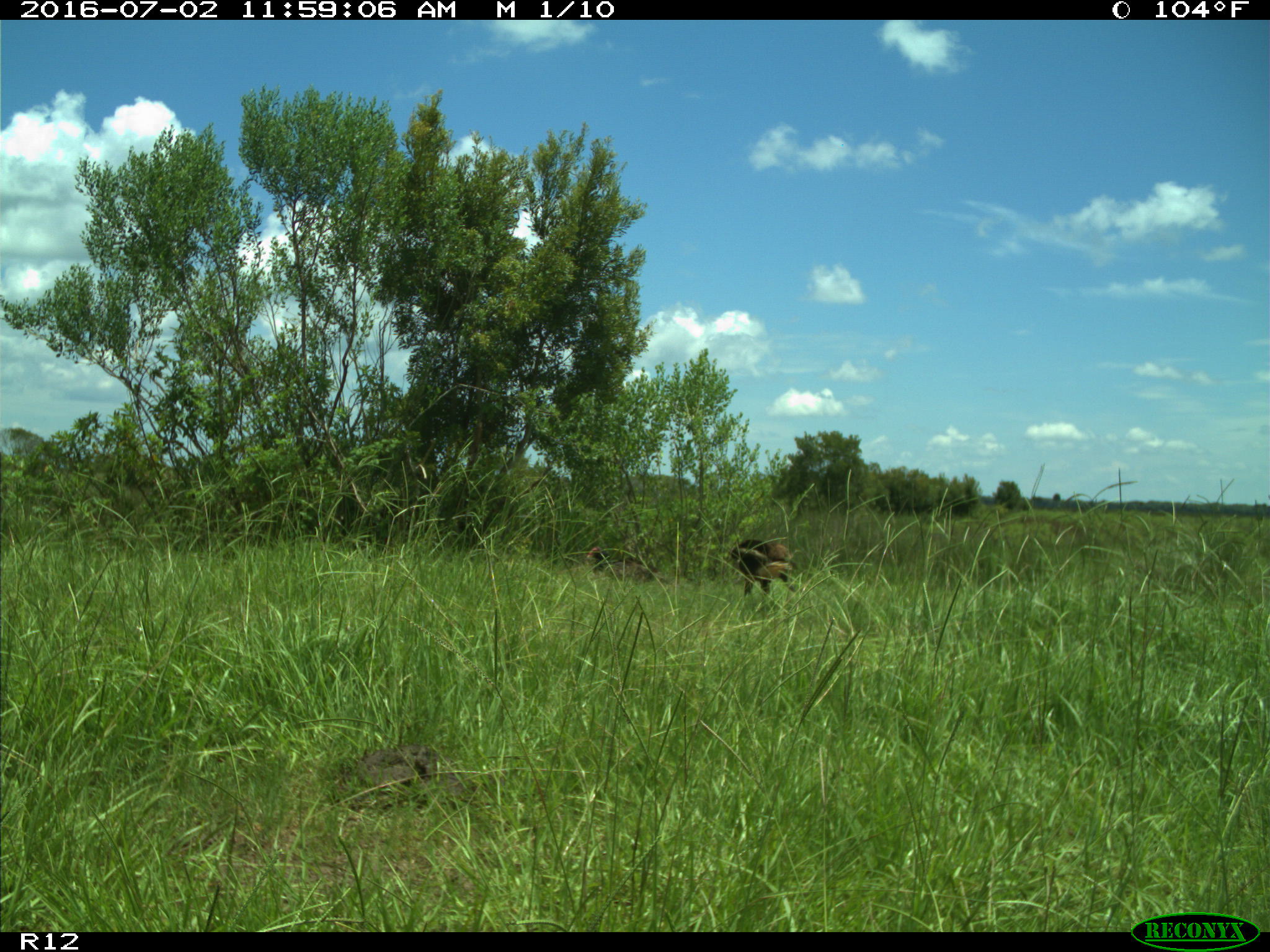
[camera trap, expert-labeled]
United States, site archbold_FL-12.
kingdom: Animalia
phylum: Chordata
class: Aves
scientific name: Aves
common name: birds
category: unidentified bird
Unidentified bird (birds) (Aves).